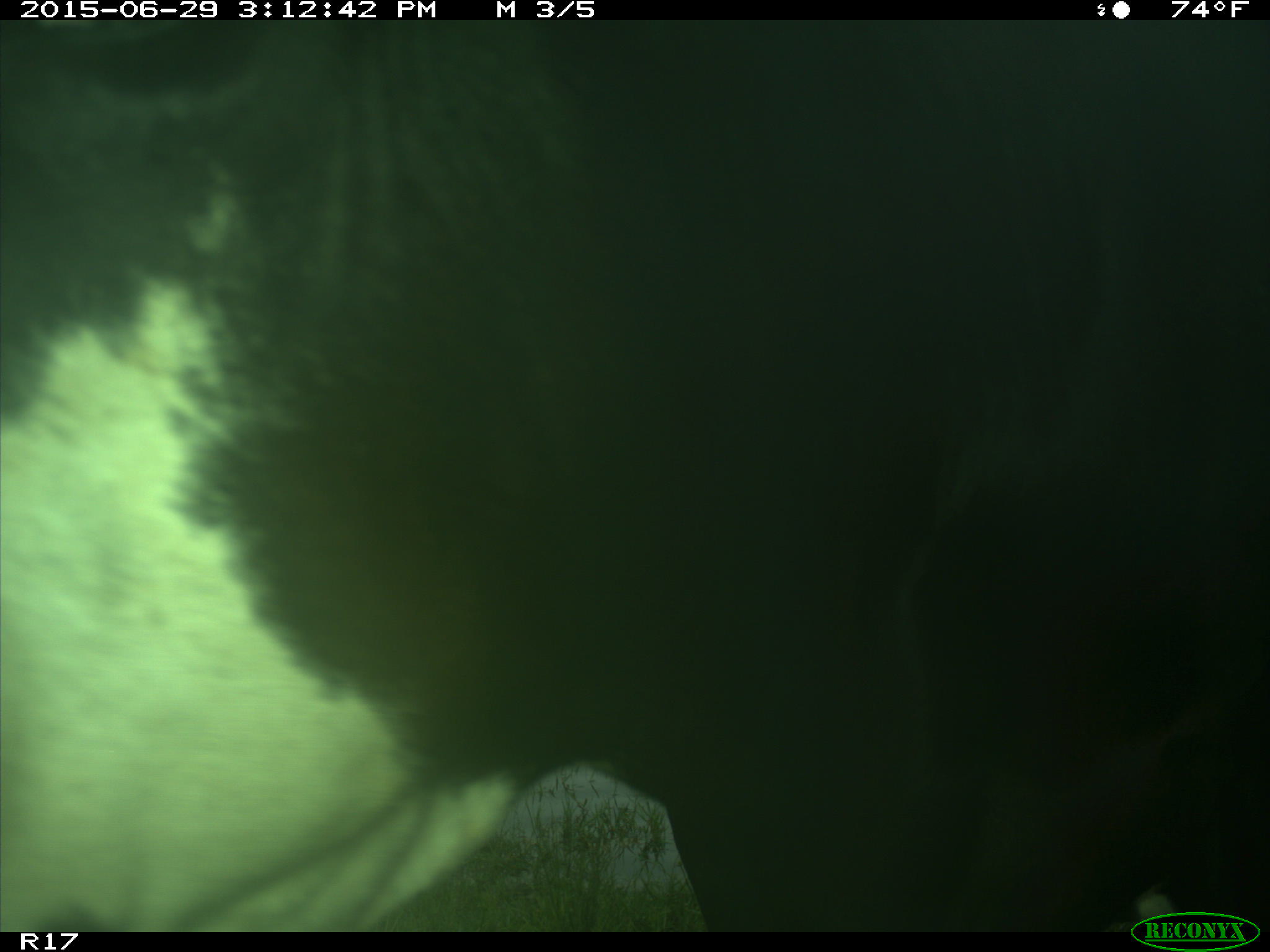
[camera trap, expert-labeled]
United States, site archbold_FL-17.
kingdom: Animalia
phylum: Chordata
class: Mammalia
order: Artiodactyla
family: Bovidae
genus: Bos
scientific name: Bos taurus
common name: domestic cow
Bos taurus (domestic cow).